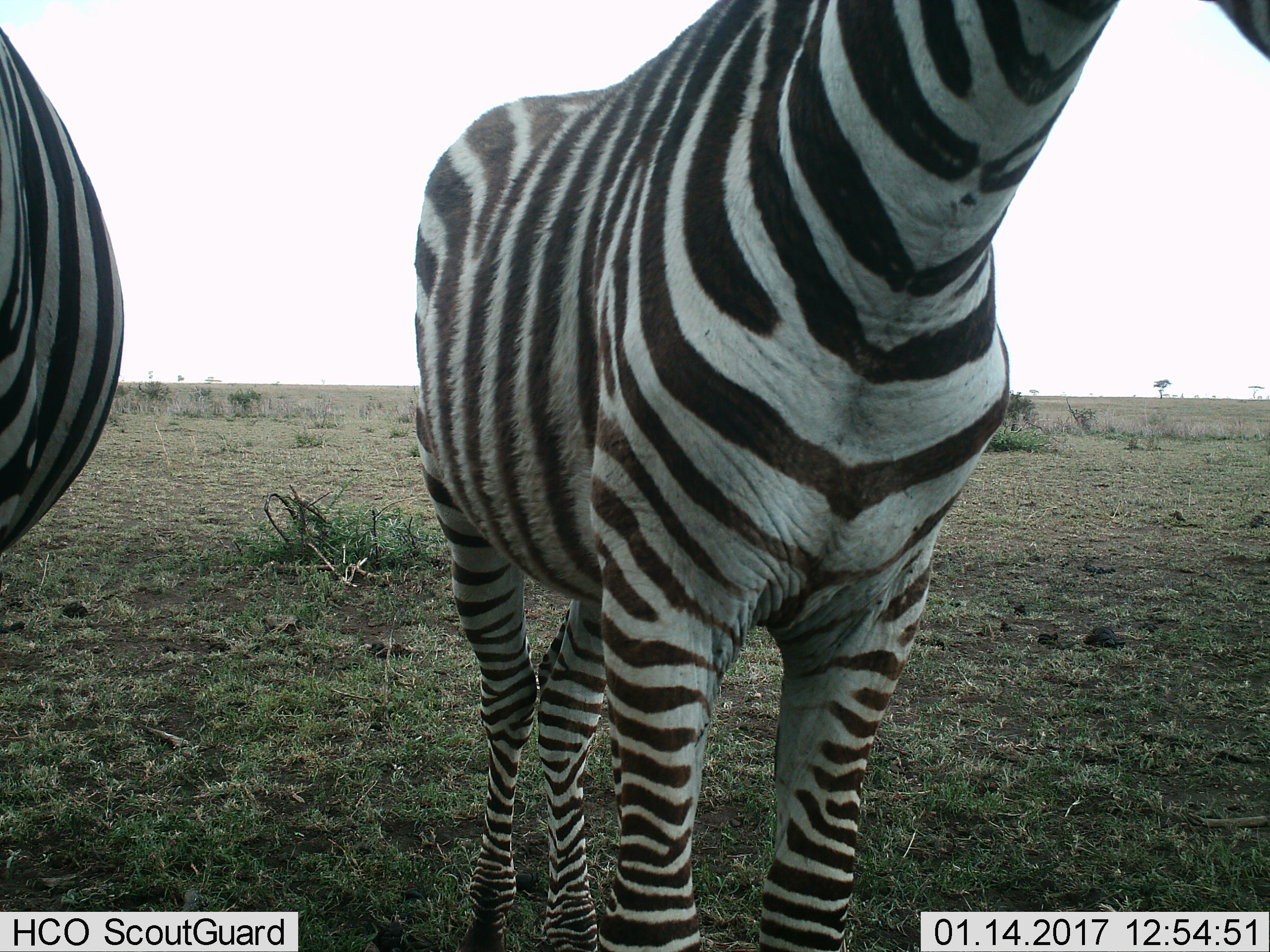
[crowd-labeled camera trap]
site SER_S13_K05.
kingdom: Animalia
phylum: Chordata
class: Mammalia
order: Perissodactyla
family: Equidae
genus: Equus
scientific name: Equus quagga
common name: plains zebra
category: zebraplains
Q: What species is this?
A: Zebraplains (plains zebra) (Equus quagga).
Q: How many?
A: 2.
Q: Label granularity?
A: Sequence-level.